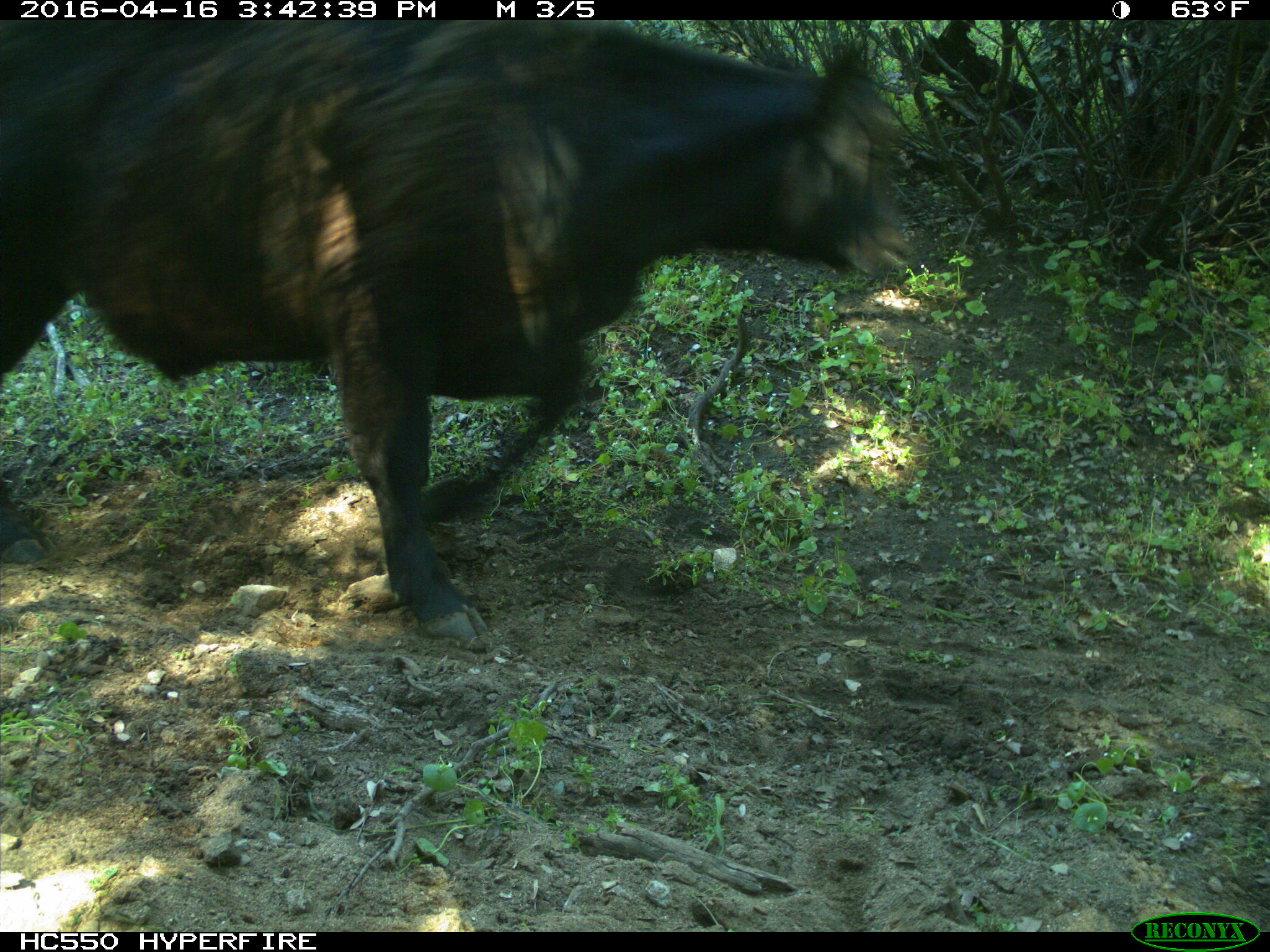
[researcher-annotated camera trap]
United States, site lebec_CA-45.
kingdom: Animalia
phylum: Chordata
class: Mammalia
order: Artiodactyla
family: Bovidae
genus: Bos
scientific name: Bos taurus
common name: domestic cow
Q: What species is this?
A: Bos taurus (domestic cow).